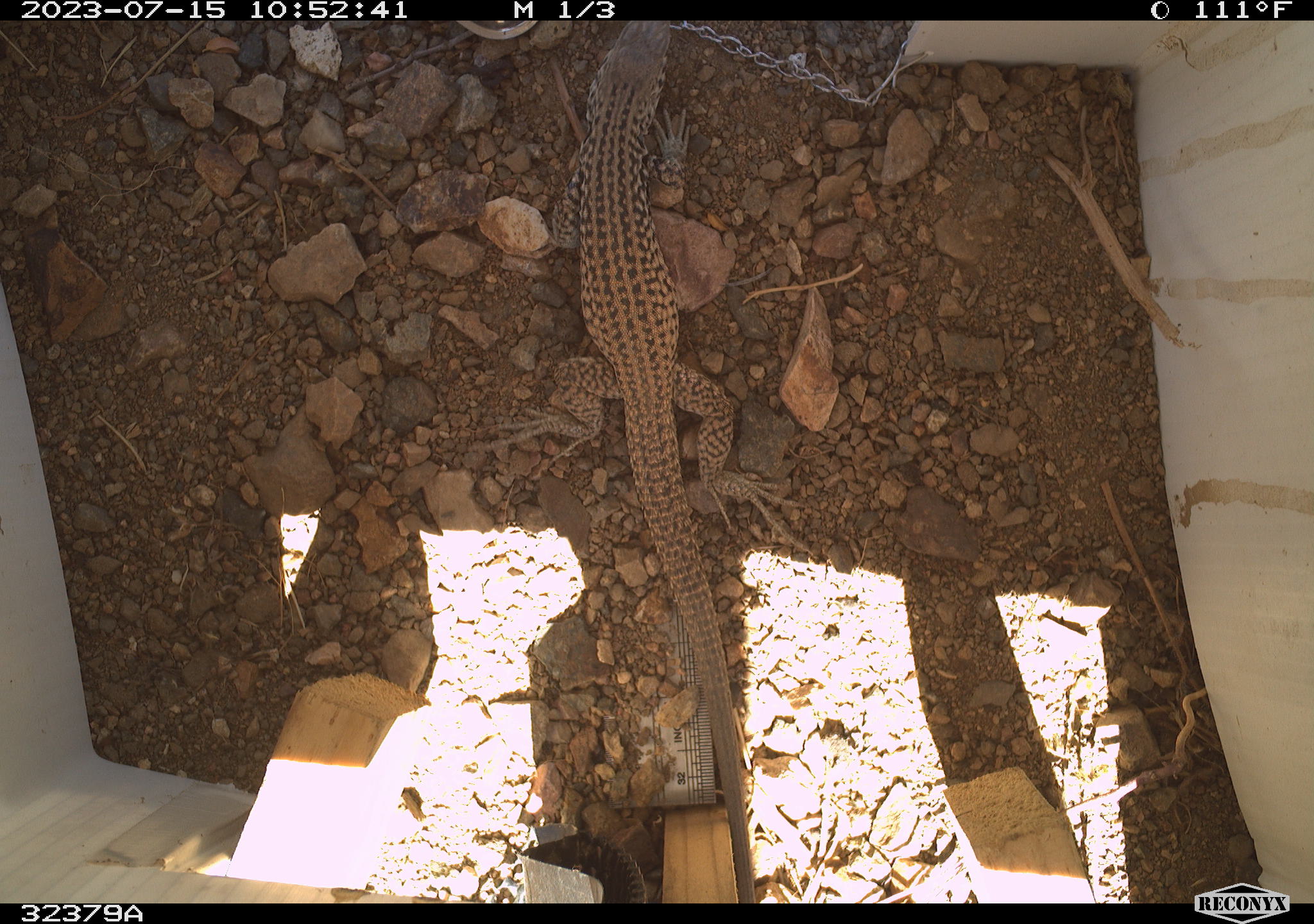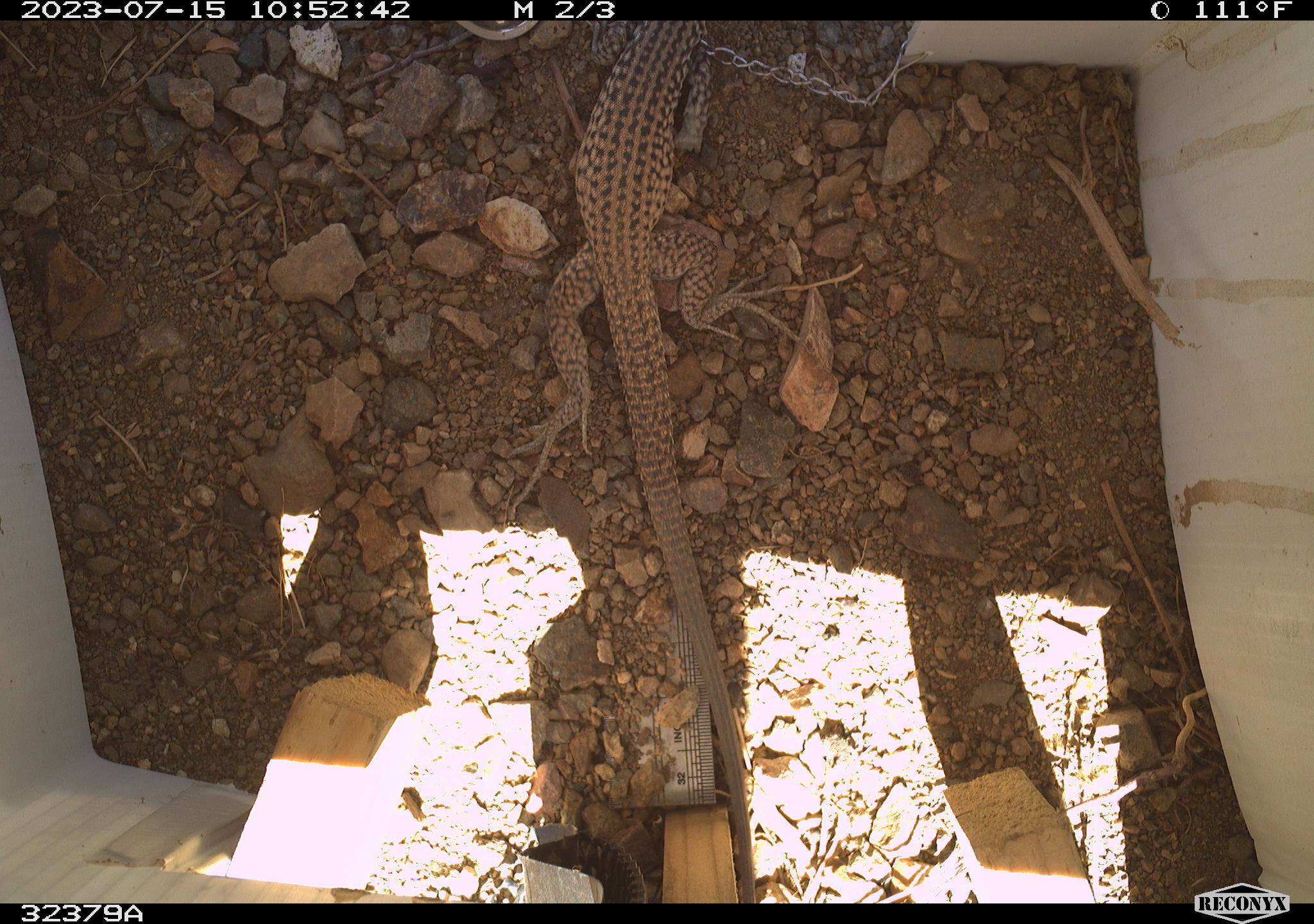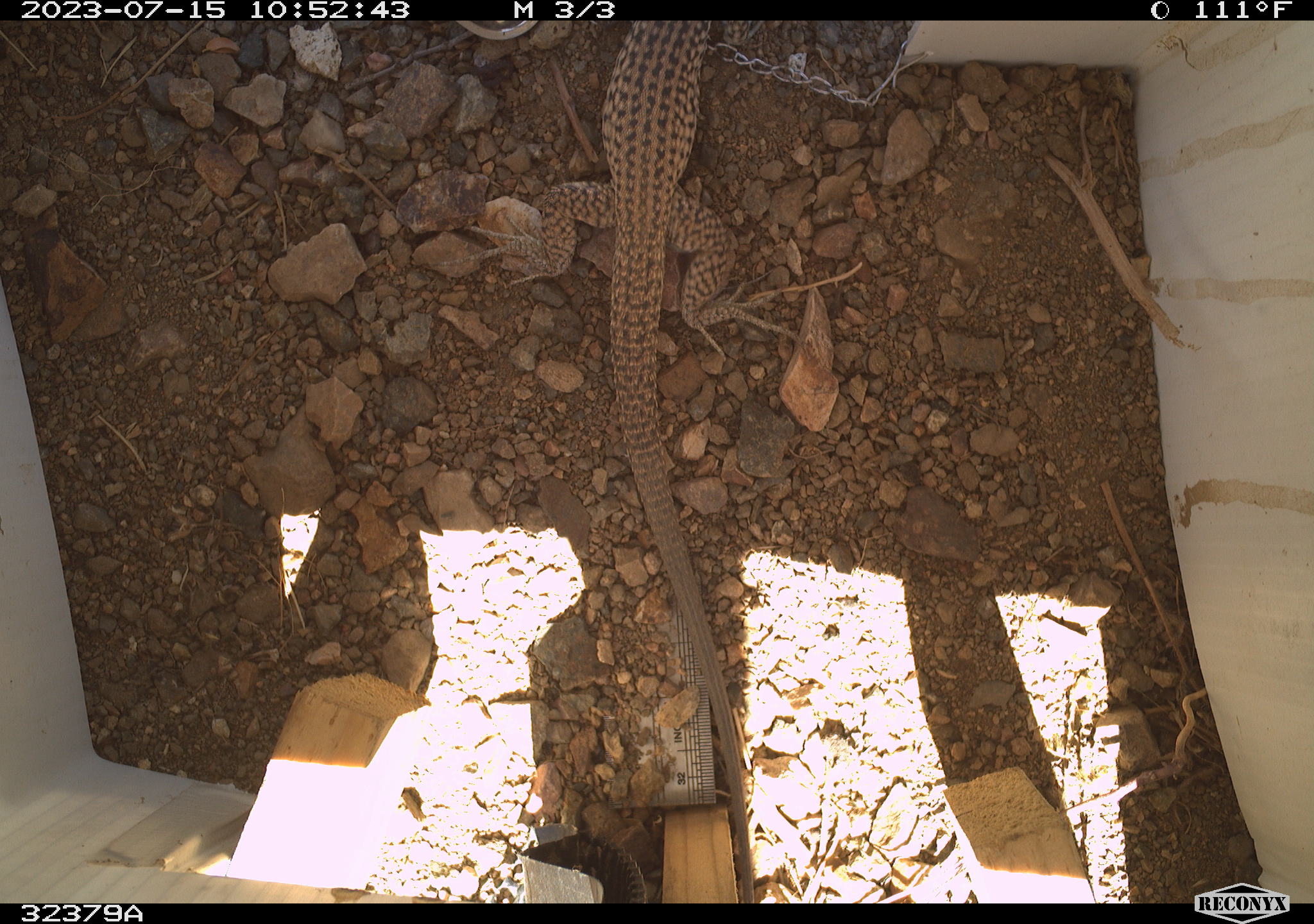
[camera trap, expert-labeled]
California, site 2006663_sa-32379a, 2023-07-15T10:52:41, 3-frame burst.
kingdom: Animalia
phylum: Chordata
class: Reptilia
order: Squamata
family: Teiidae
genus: Aspidoscelis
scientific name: Aspidoscelis tigris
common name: western whiptail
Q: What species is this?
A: Western whiptail (Aspidoscelis tigris).